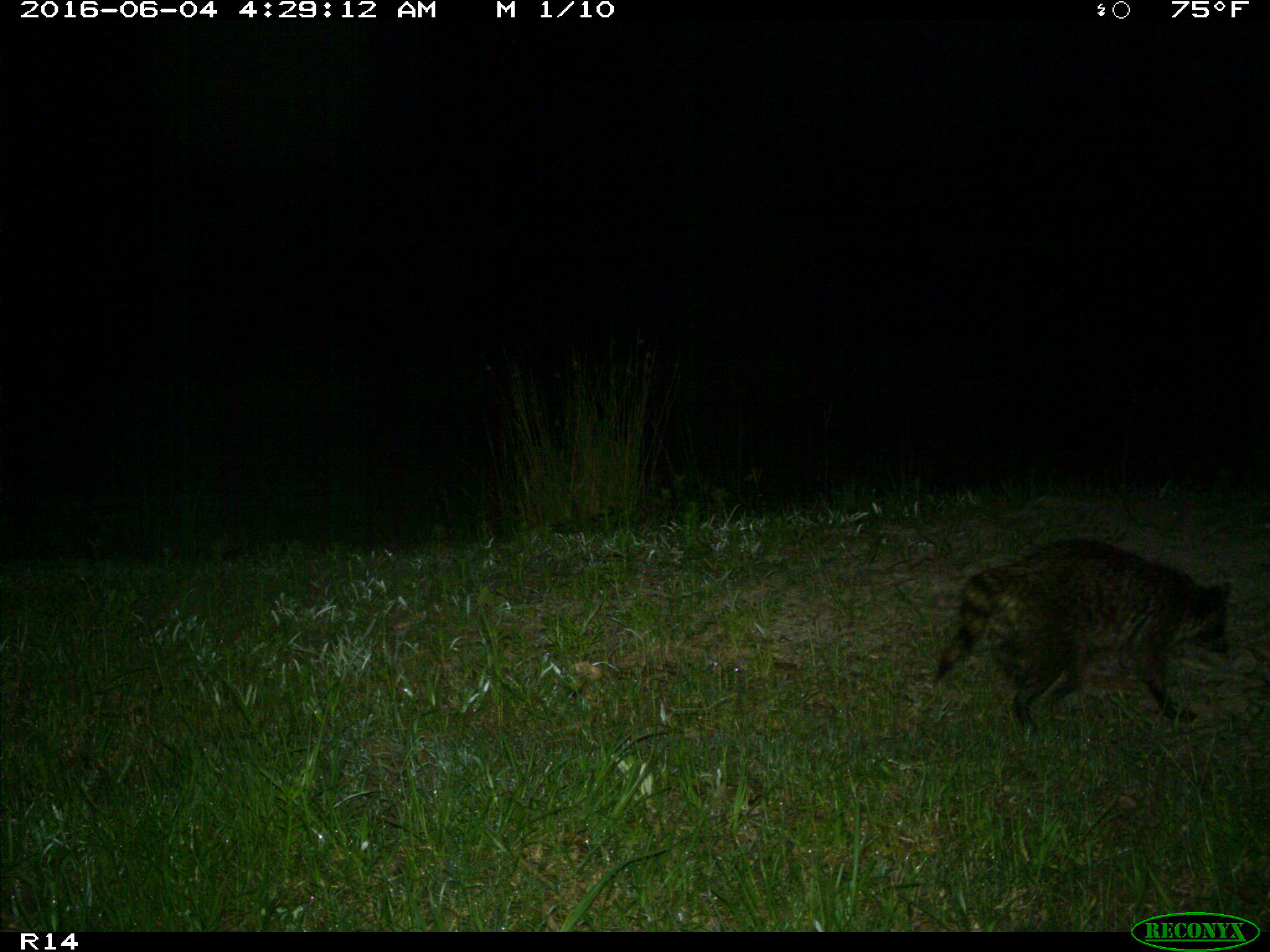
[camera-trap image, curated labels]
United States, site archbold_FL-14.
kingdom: Animalia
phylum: Chordata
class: Mammalia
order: Carnivora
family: Procyonidae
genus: Procyon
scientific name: Procyon lotor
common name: common raccoon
Procyon lotor (common raccoon).